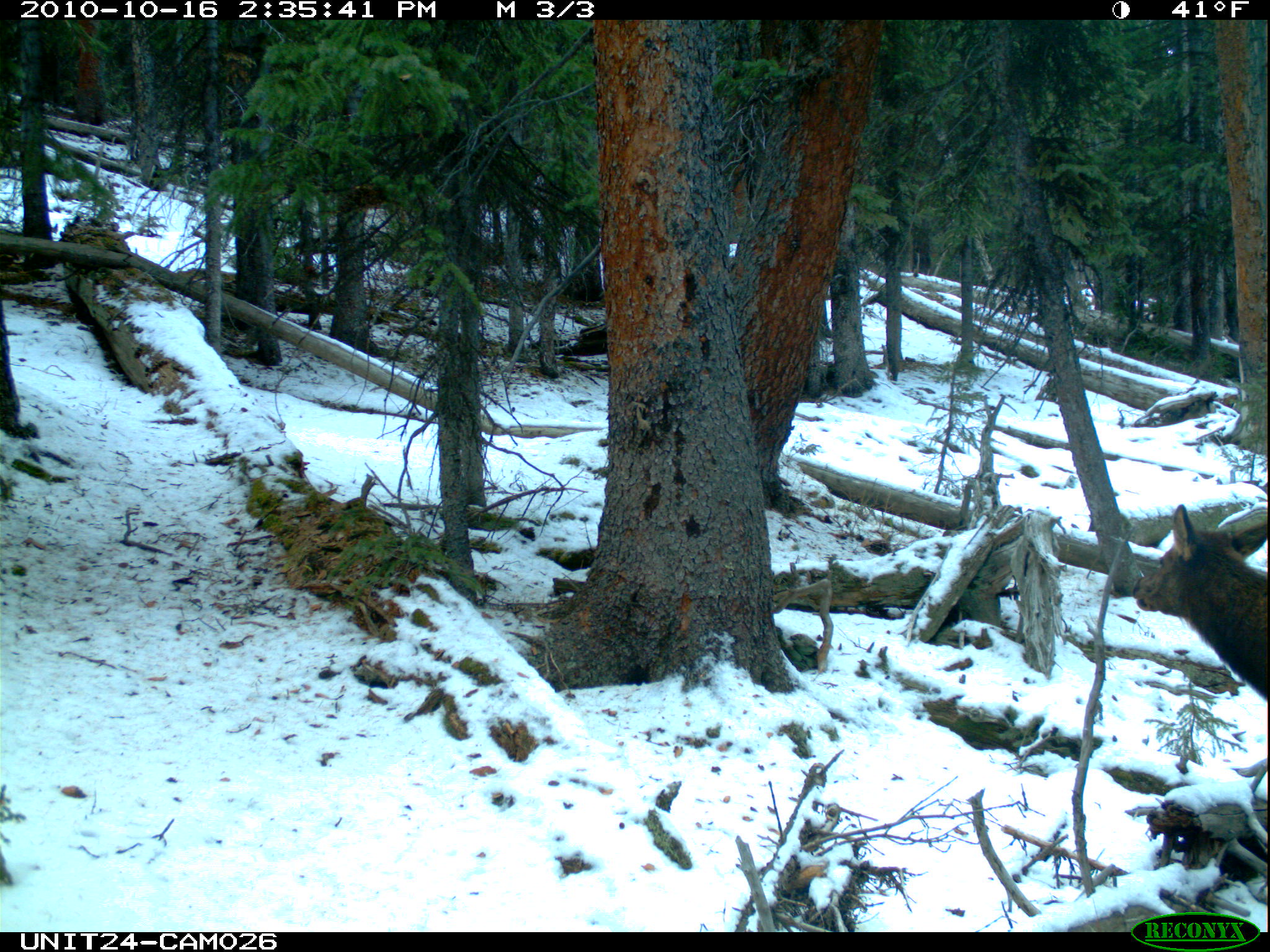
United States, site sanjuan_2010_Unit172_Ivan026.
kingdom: Animalia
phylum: Chordata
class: Mammalia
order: Artiodactyla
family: Cervidae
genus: Cervus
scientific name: Cervus elaphus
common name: red deer